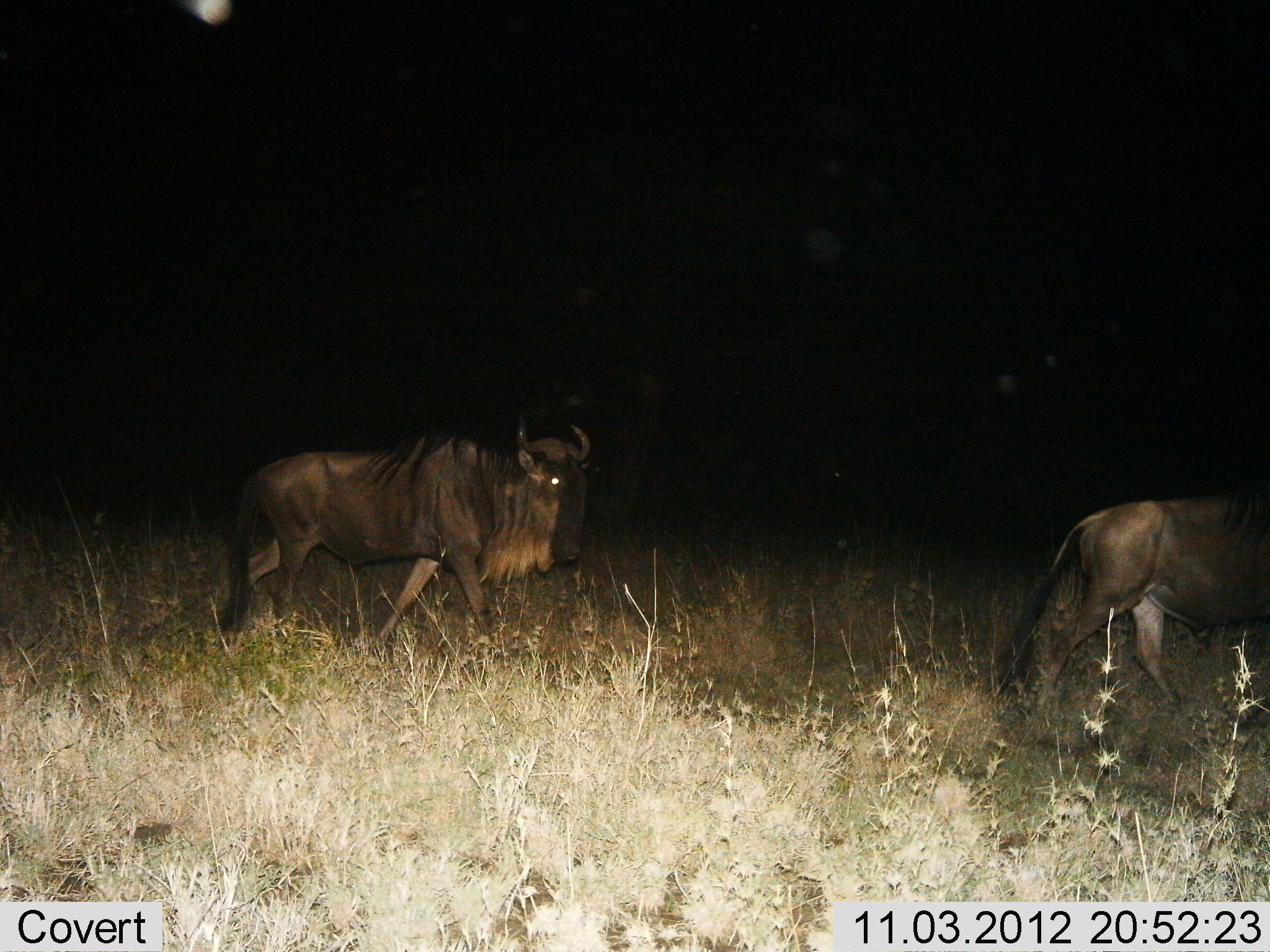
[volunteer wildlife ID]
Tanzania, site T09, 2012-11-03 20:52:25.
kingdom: Animalia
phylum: Chordata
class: Mammalia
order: Artiodactyla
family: Bovidae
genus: Connochaetes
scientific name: Connochaetes taurinus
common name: blue wildebeest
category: wildebeest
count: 2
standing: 0%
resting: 0%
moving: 90%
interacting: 0%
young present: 0%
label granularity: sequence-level